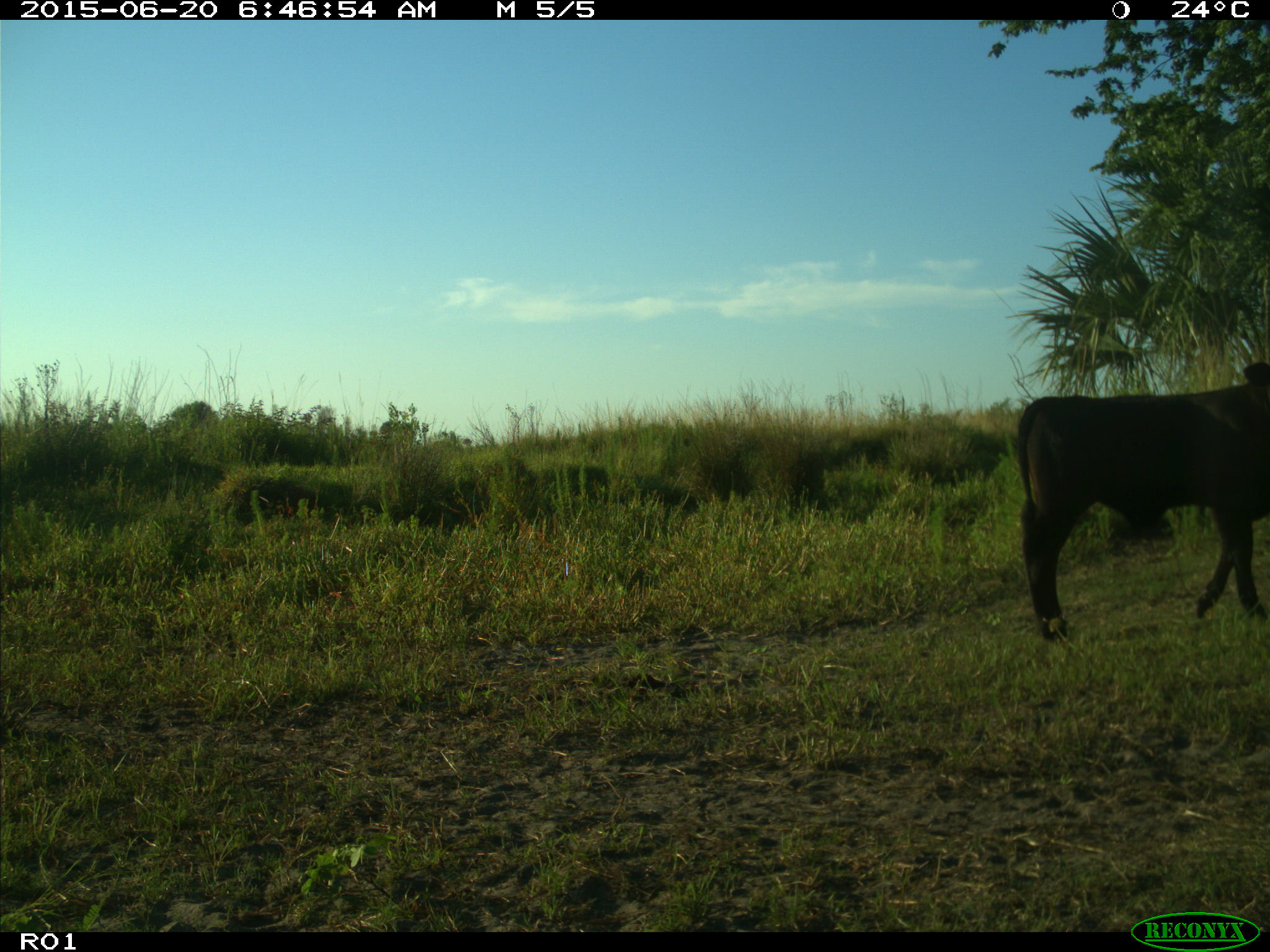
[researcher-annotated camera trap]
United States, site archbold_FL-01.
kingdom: Animalia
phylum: Chordata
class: Mammalia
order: Artiodactyla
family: Bovidae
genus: Bos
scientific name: Bos taurus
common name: domestic cow